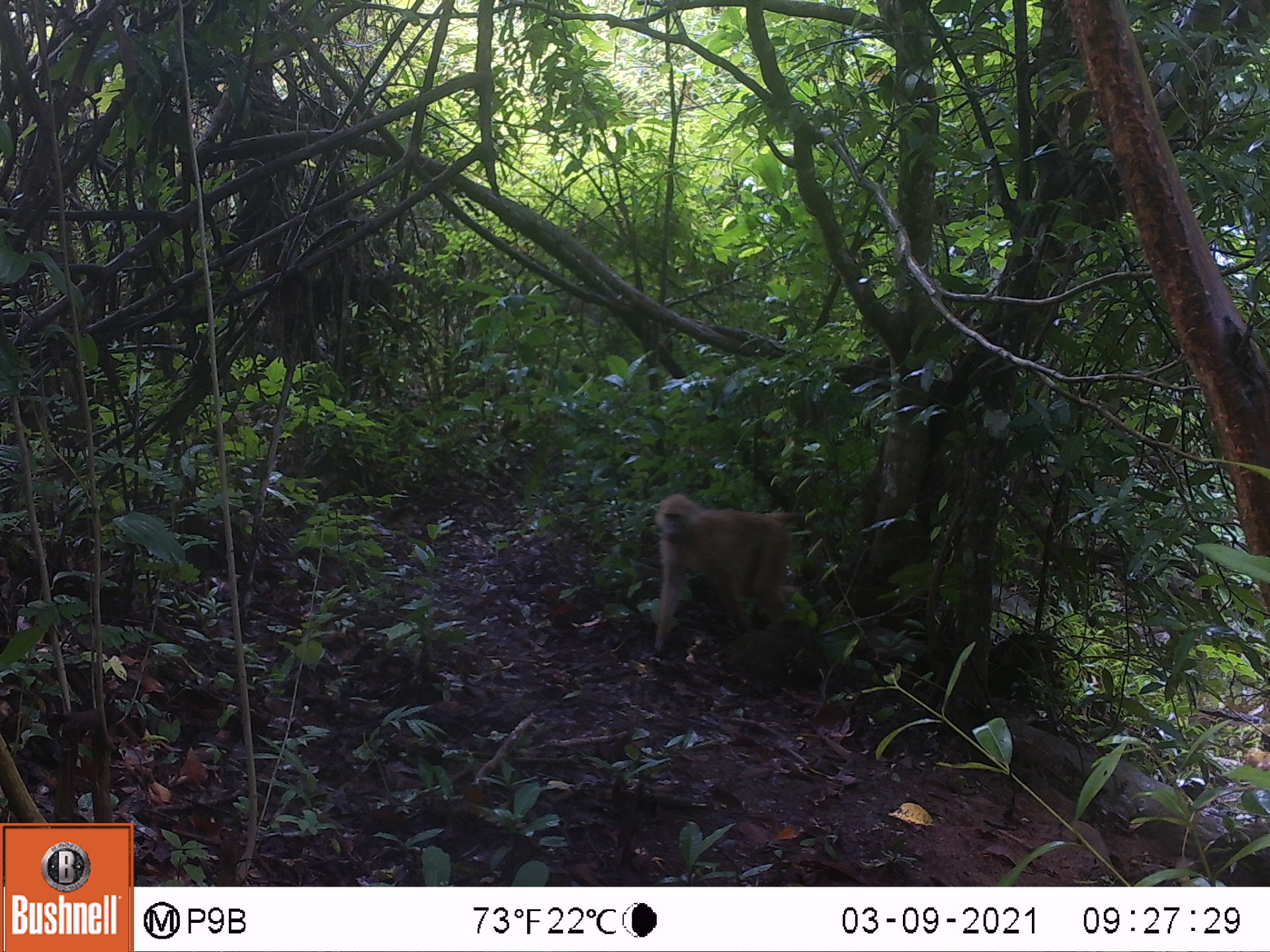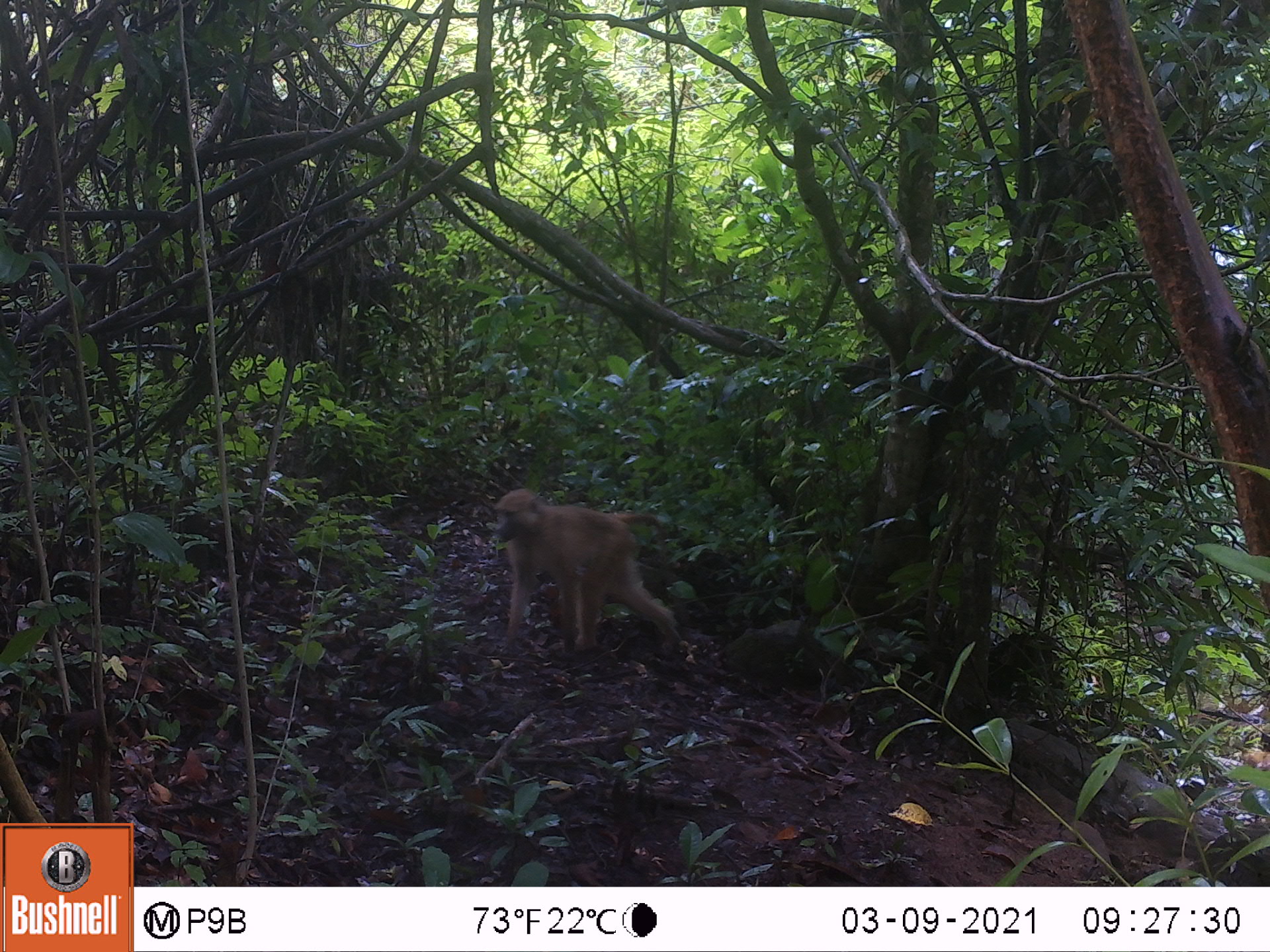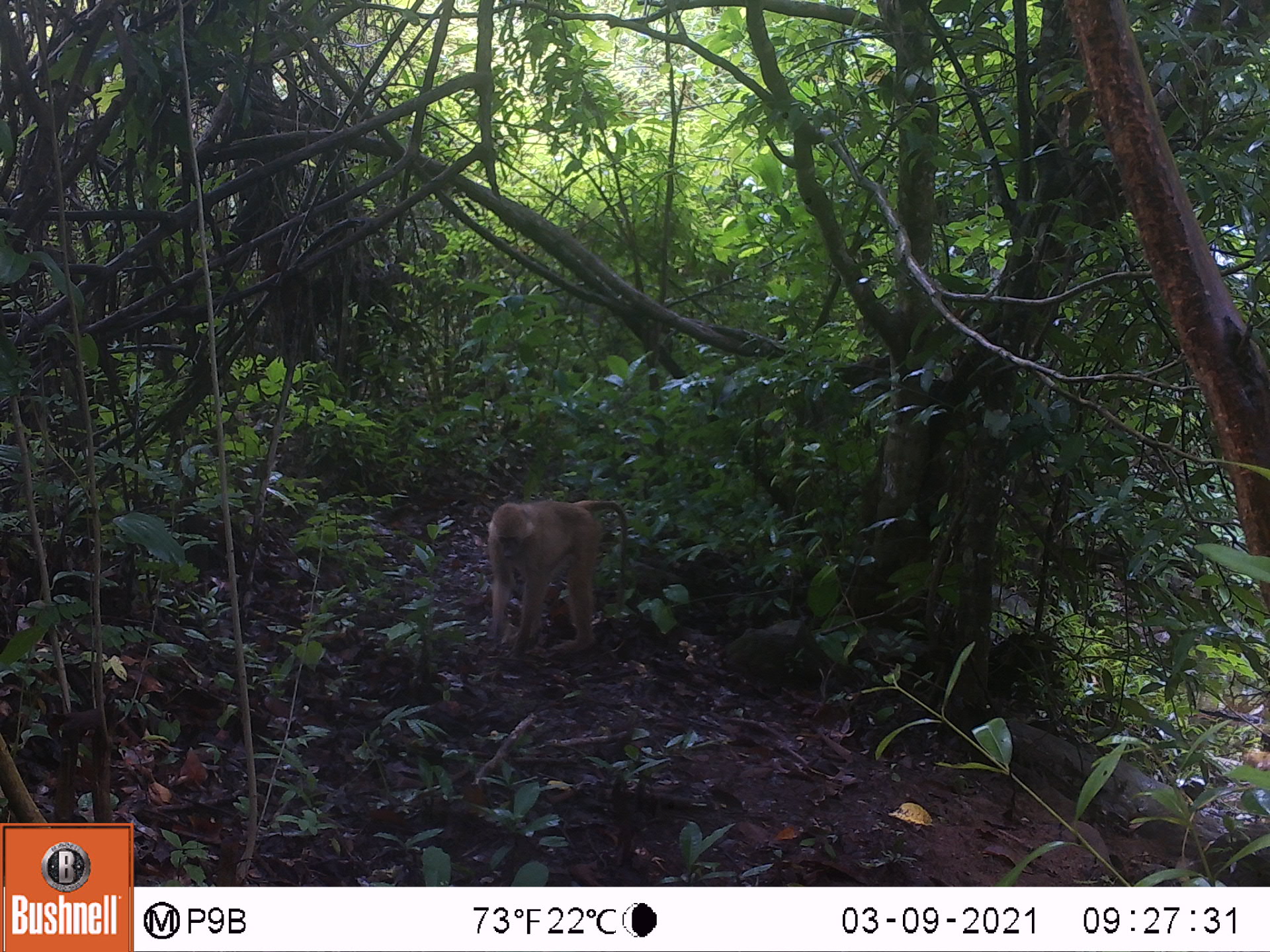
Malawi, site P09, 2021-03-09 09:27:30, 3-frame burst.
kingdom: Animalia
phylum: Chordata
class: Mammalia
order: Primates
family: Cercopithecidae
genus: Papio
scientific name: Papio cynocephalus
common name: yellow baboon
Yellow baboon (Papio cynocephalus), count 1.